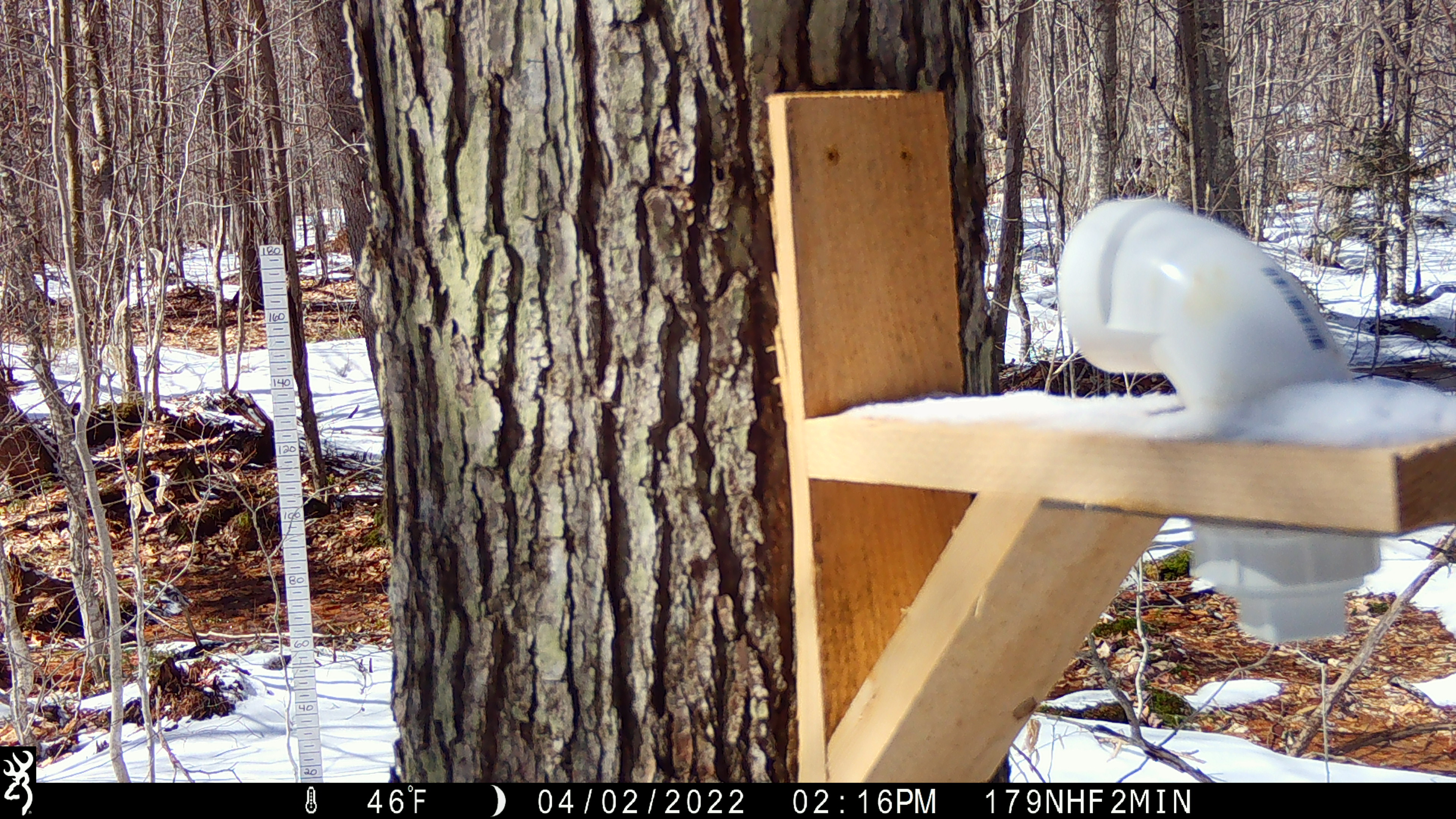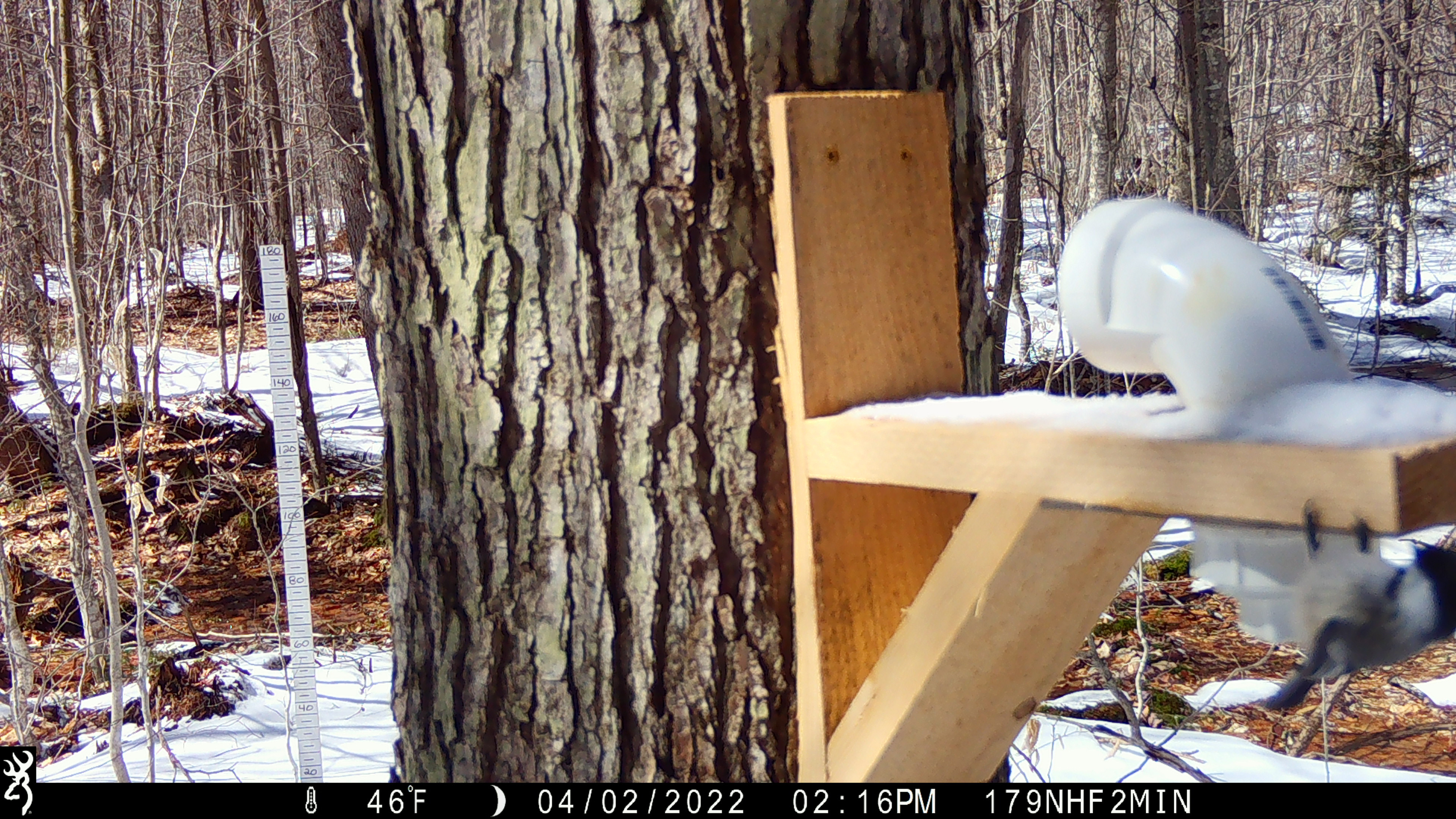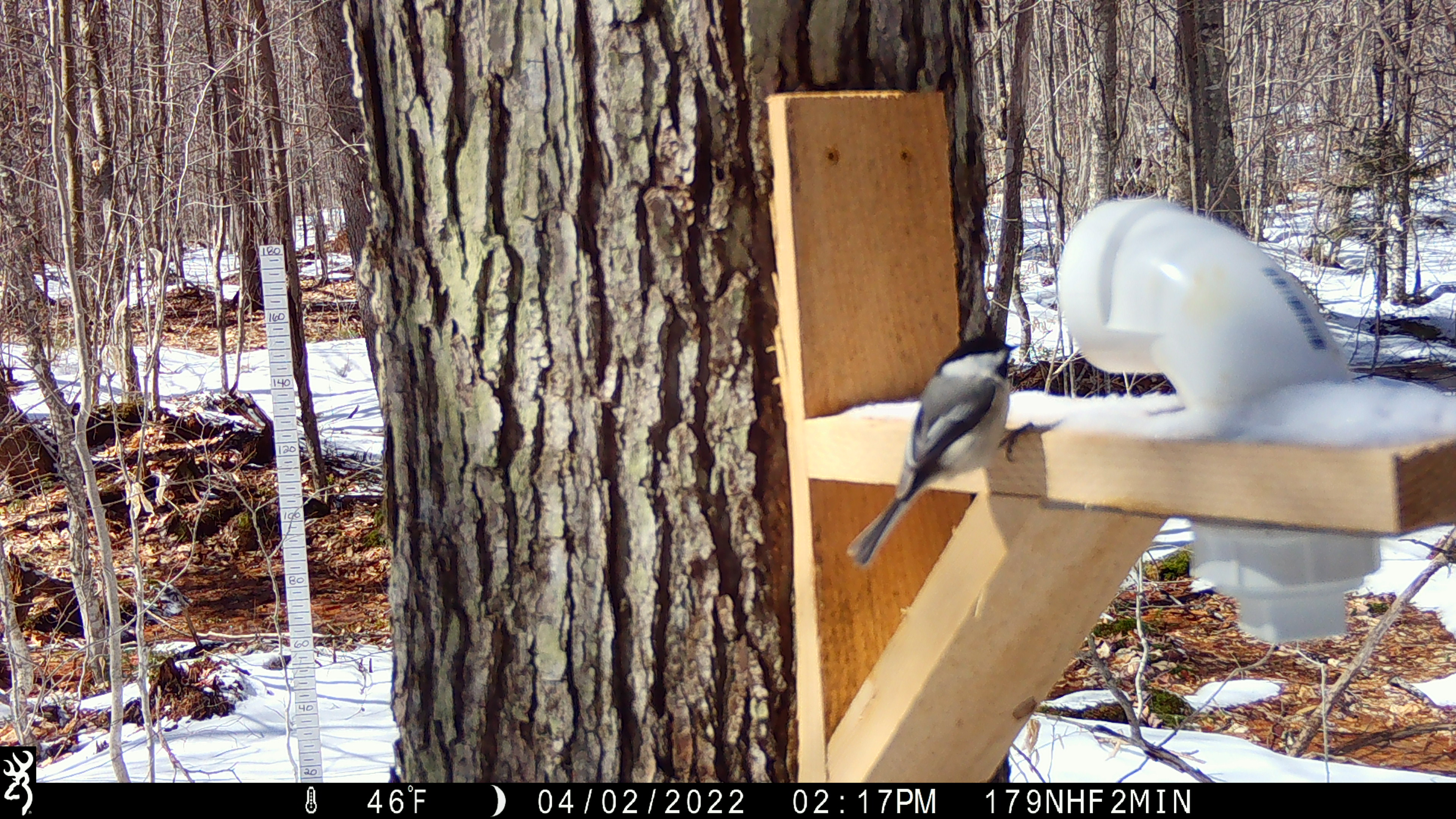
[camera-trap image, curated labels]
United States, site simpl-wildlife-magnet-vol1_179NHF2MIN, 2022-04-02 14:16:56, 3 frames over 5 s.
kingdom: Animalia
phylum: Chordata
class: Aves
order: Passeriformes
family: Paridae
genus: Poecile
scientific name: Poecile atricapillus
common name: black-capped chickadee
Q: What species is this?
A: Black-capped chickadee (Poecile atricapillus).